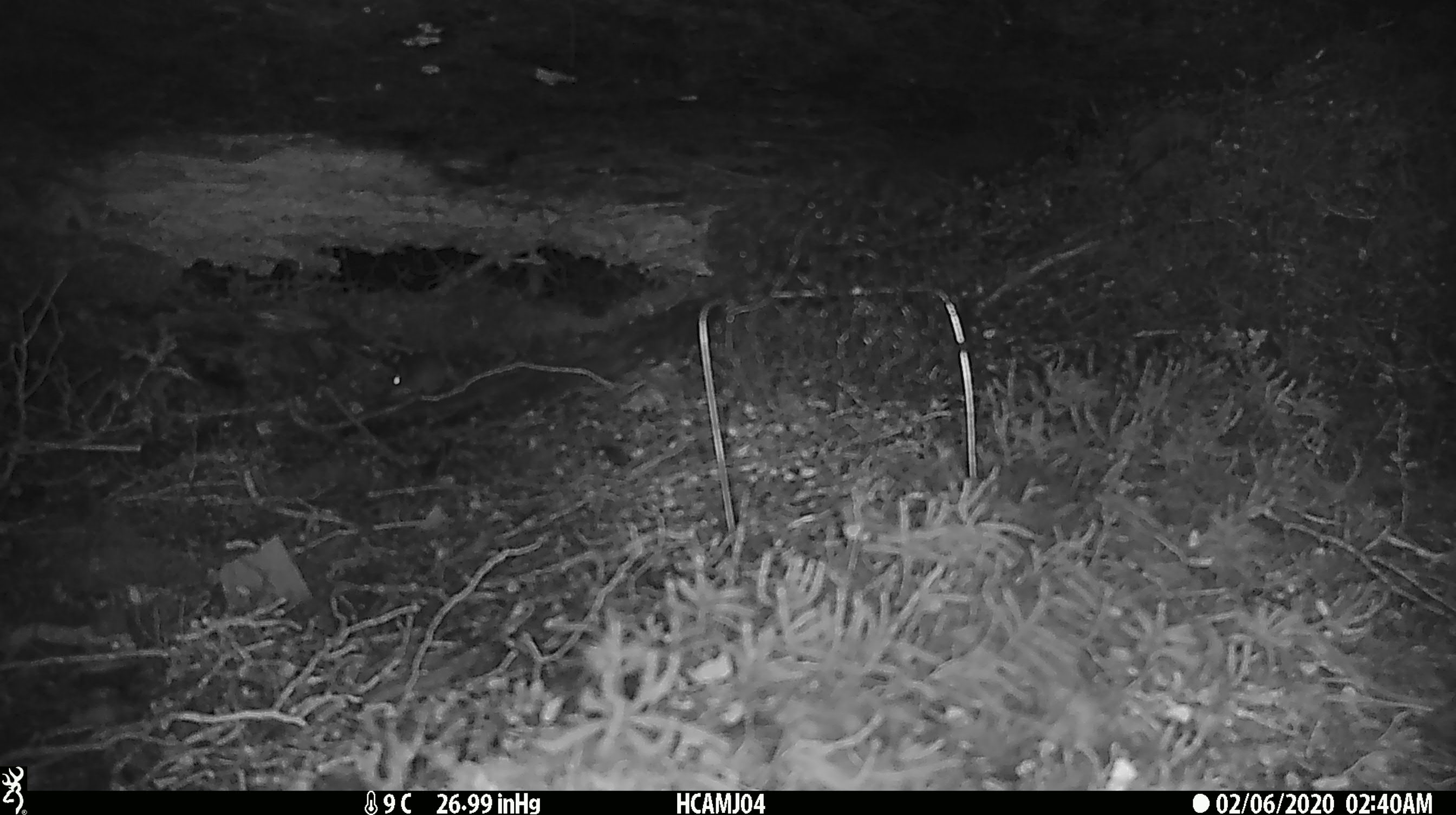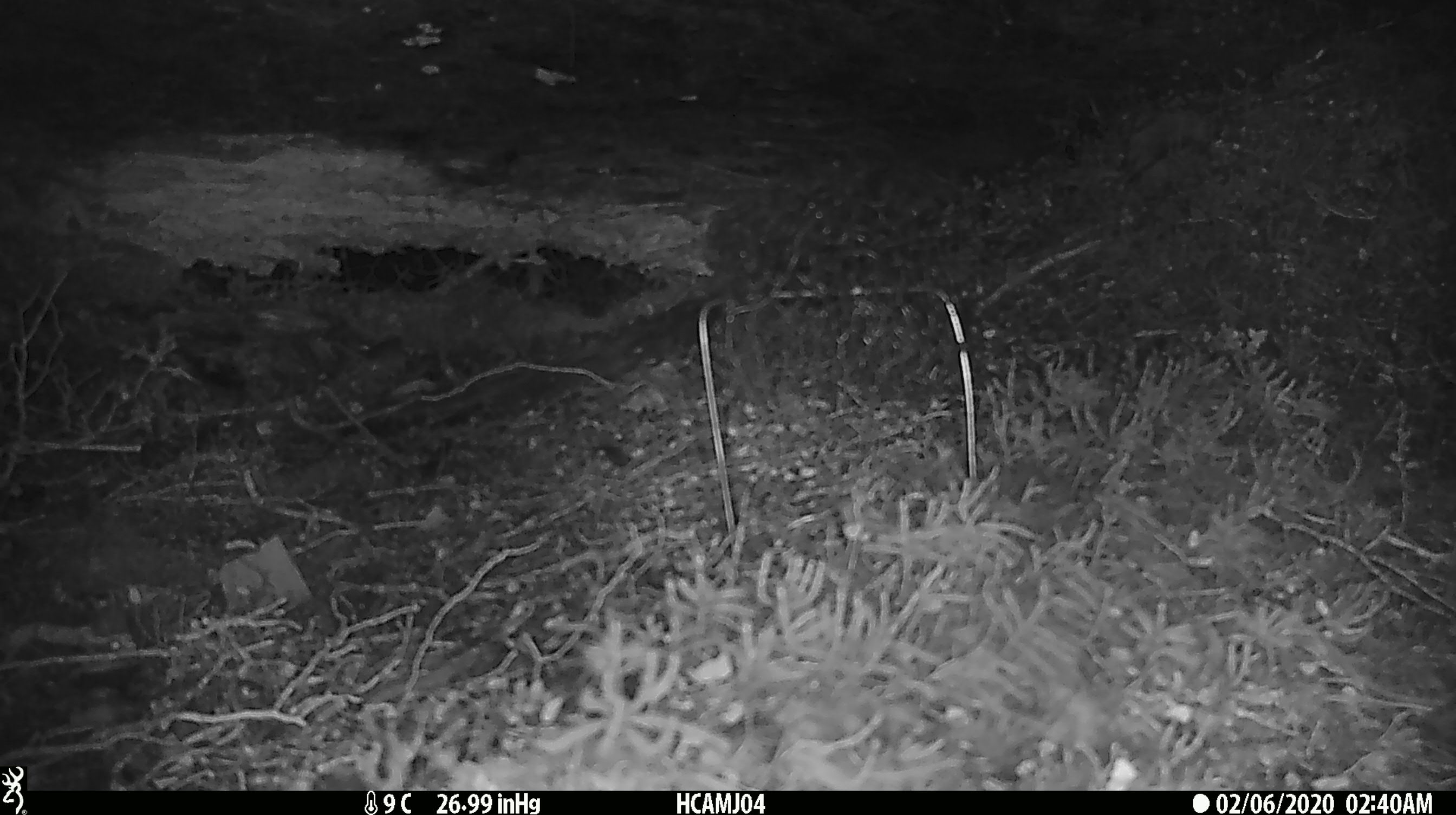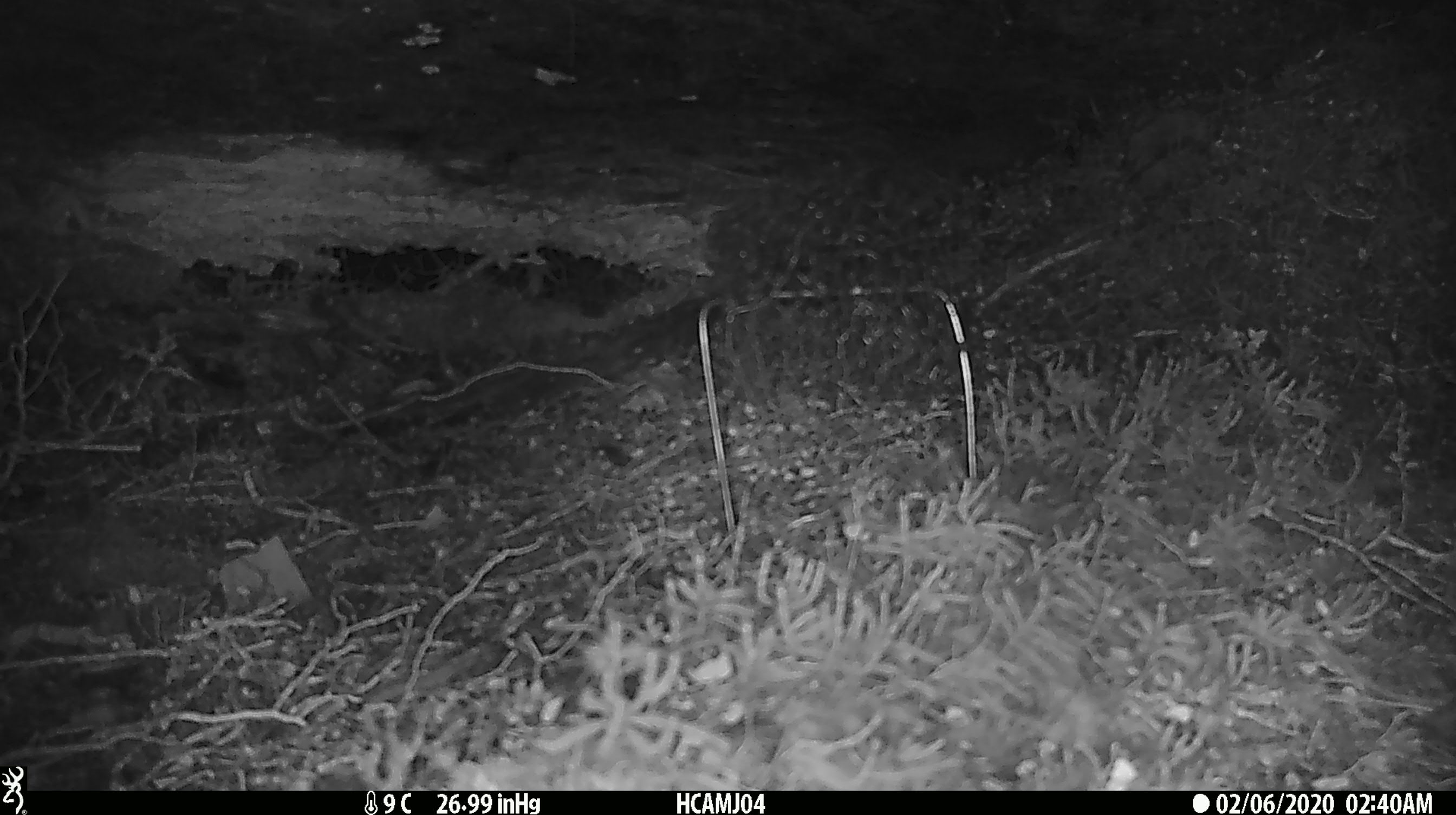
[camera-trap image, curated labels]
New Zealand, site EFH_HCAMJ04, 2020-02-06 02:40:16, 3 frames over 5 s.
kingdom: Animalia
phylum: Chordata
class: Mammalia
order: Rodentia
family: Muridae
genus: Mus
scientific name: Mus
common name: mouse